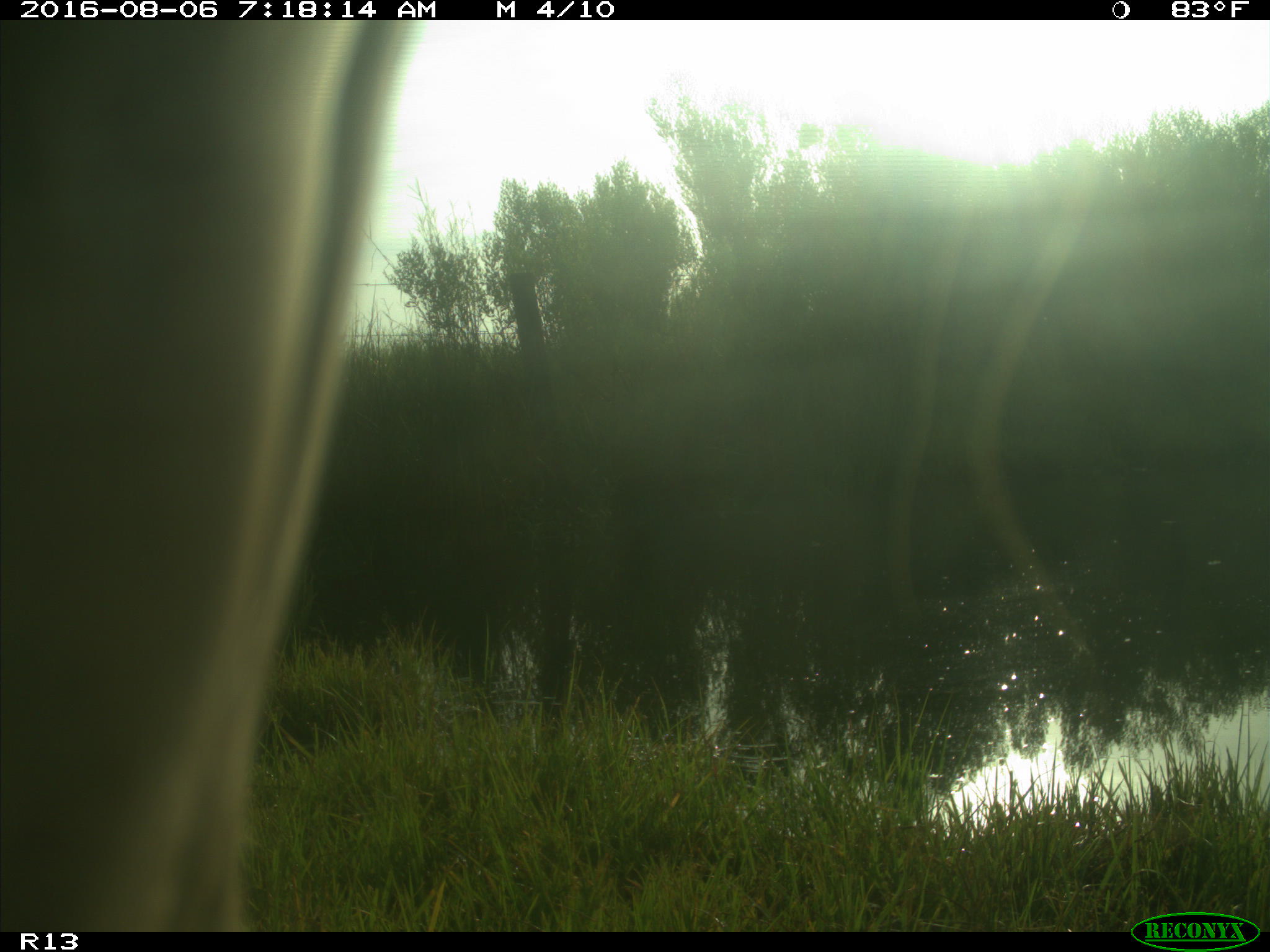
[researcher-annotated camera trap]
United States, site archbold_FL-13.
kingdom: Animalia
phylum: Chordata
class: Mammalia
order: Artiodactyla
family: Bovidae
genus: Bos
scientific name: Bos taurus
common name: domestic cow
Bos taurus (domestic cow).